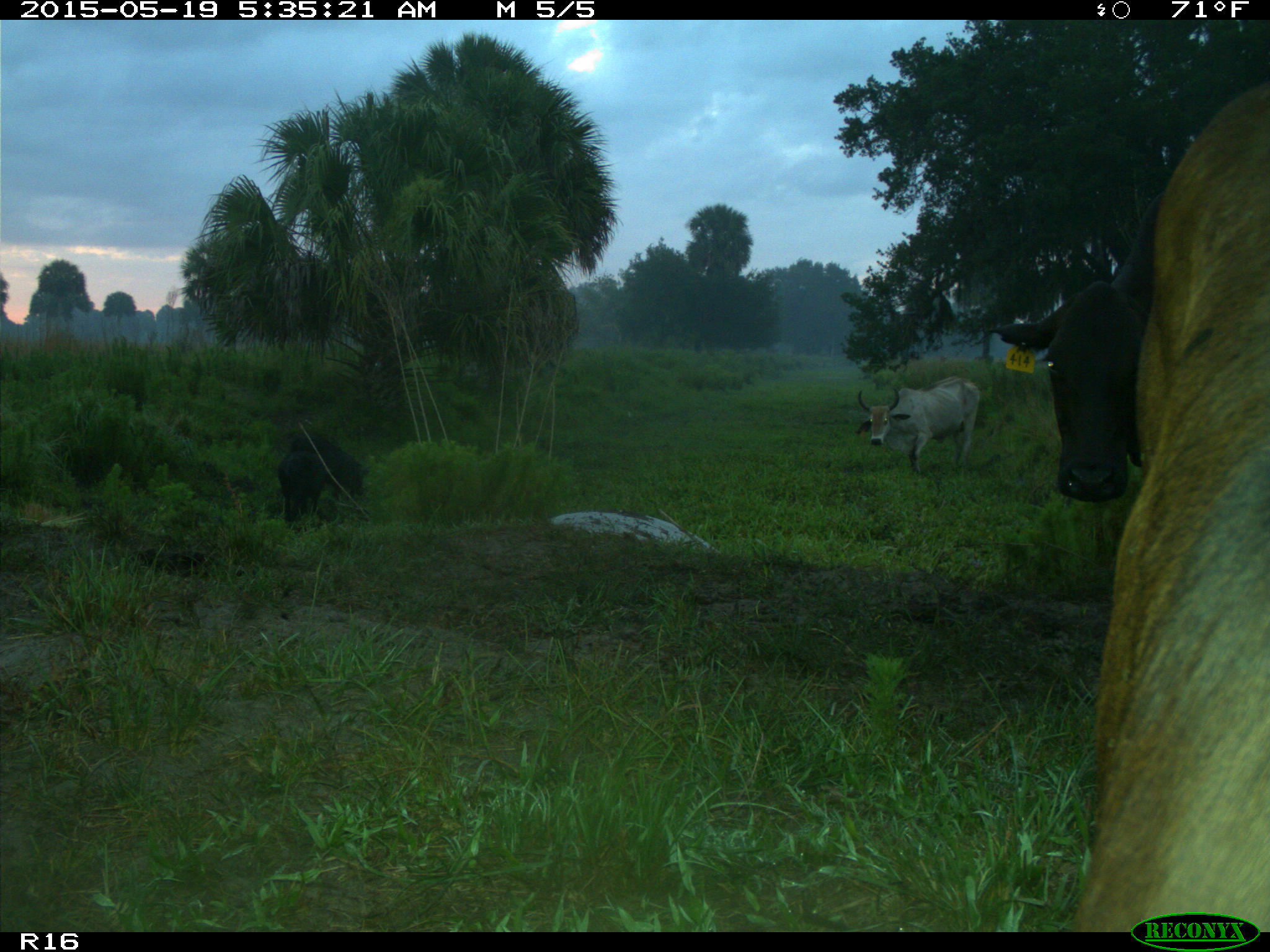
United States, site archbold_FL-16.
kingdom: Animalia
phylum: Chordata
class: Mammalia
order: Artiodactyla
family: Suidae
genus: Sus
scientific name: Sus scrofa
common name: wild boar